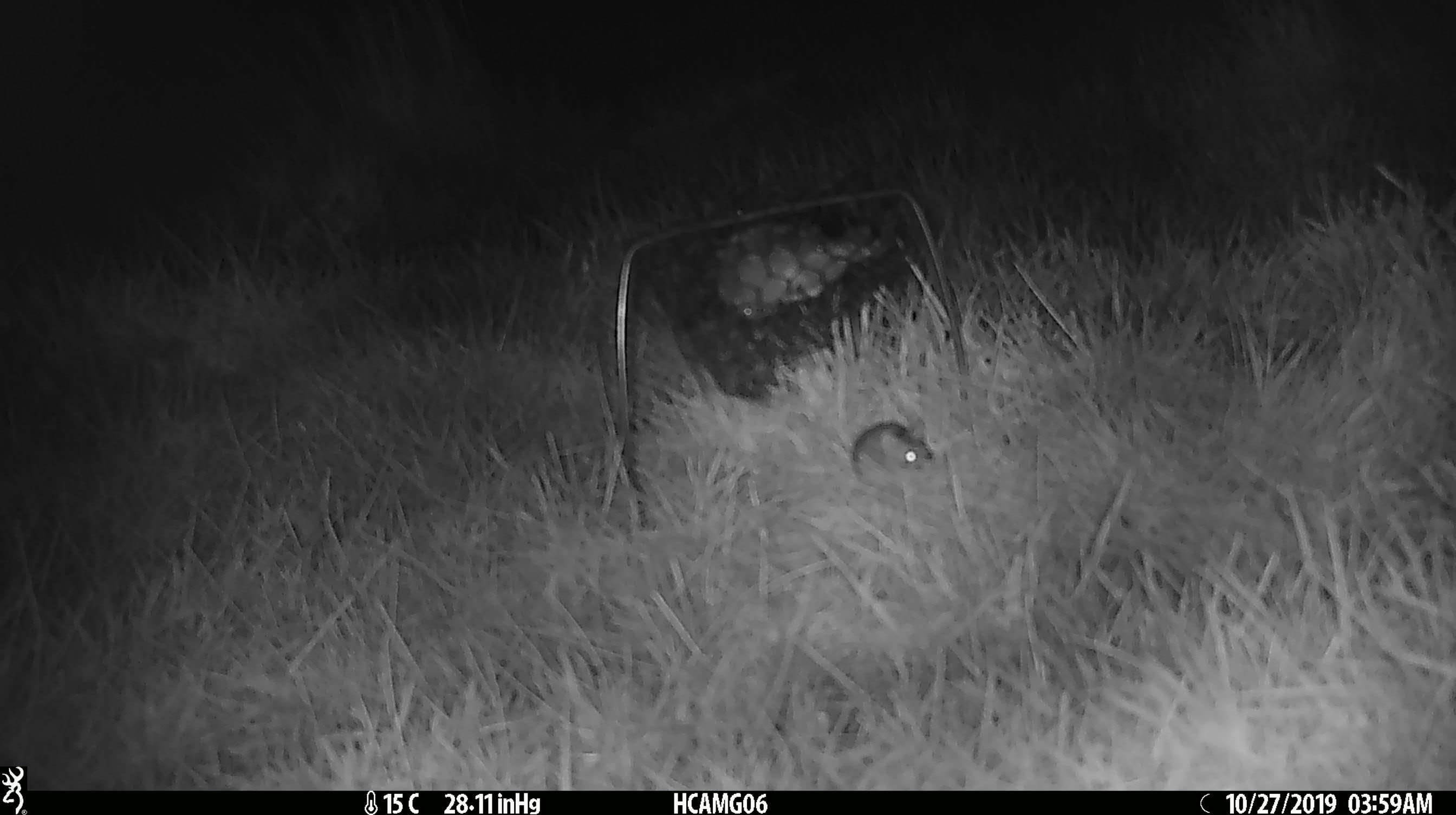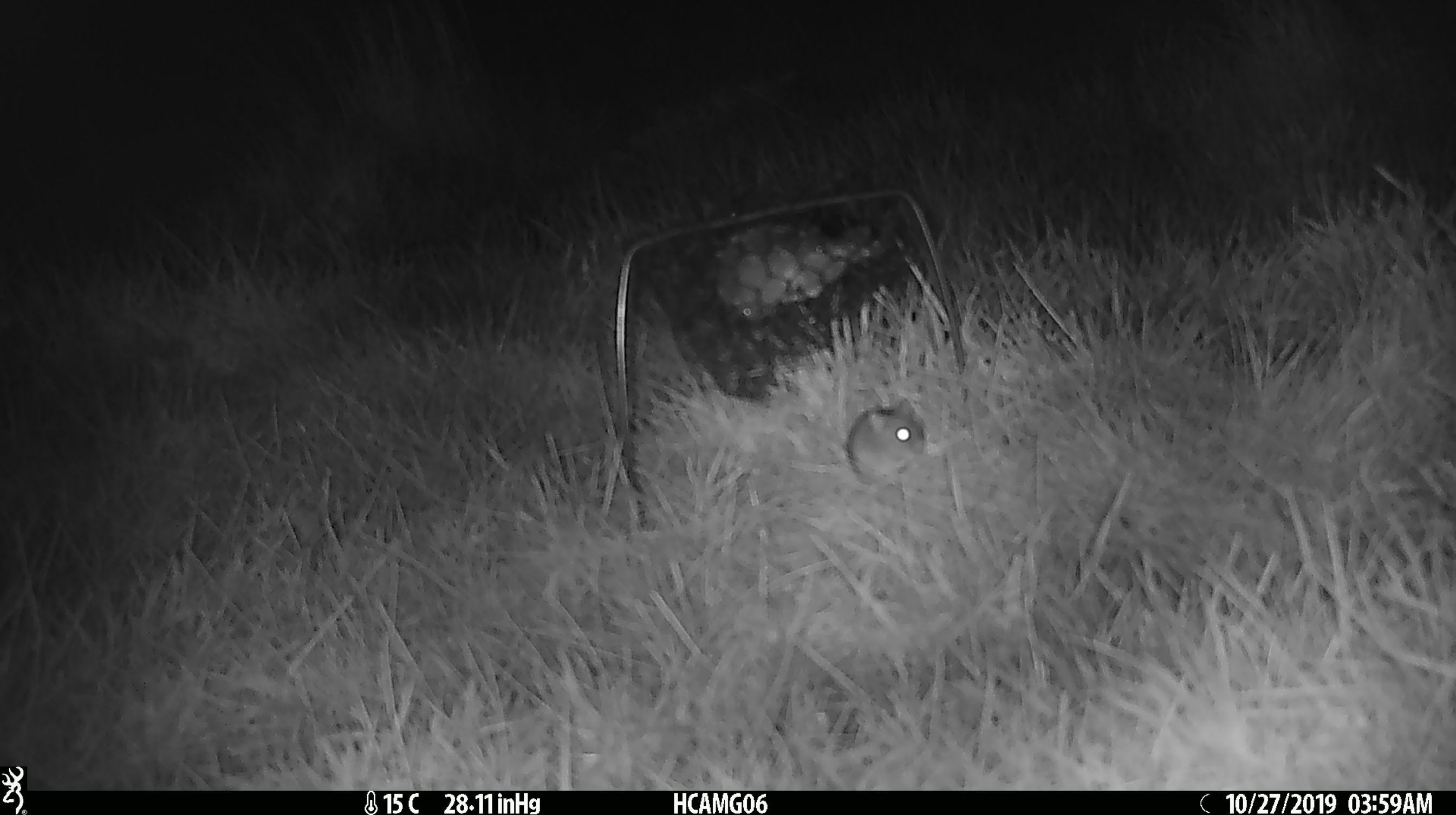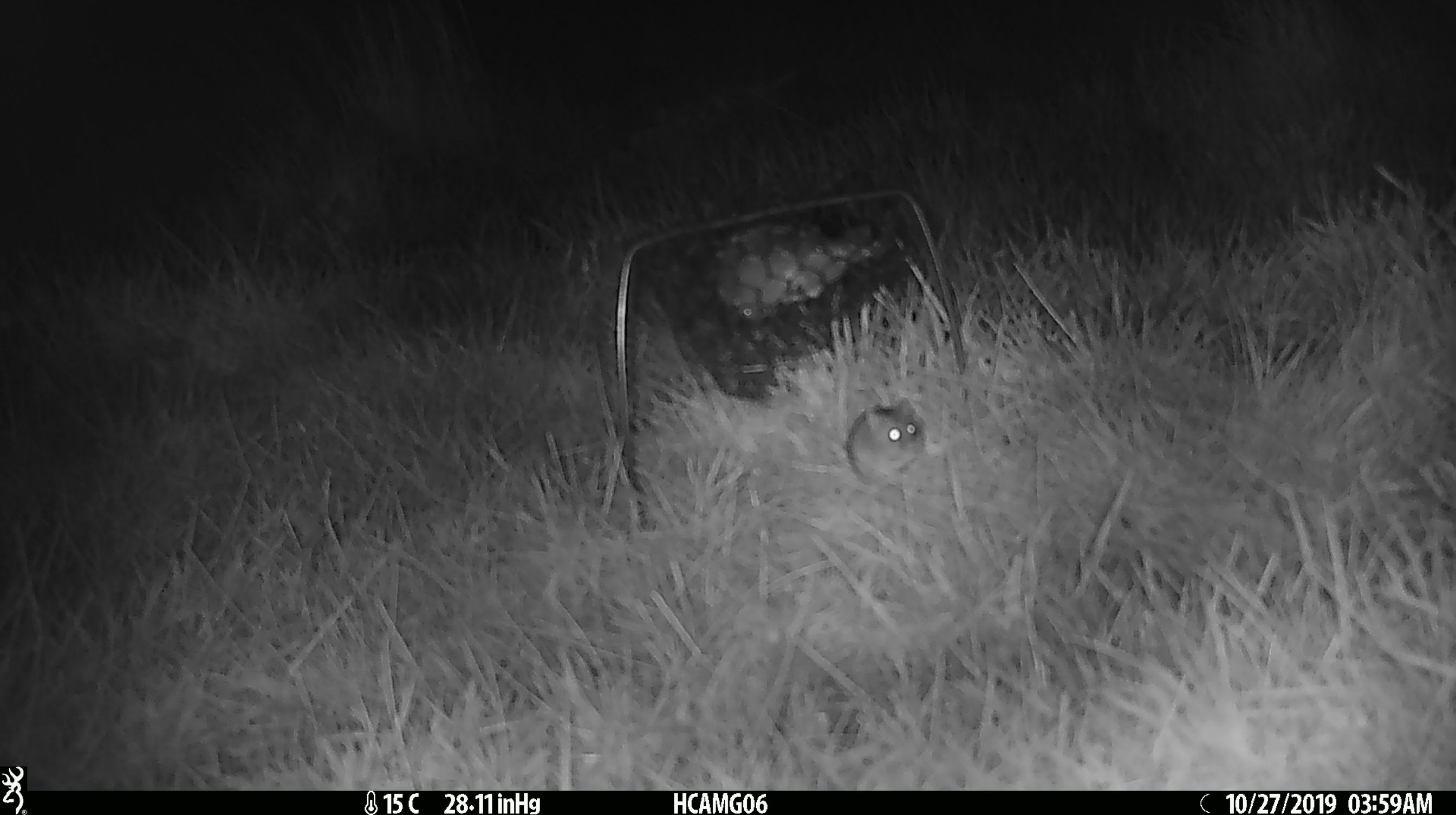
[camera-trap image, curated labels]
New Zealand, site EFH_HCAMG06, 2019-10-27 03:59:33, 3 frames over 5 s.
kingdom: Animalia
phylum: Chordata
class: Mammalia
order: Rodentia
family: Muridae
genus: Mus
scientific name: Mus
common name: mouse